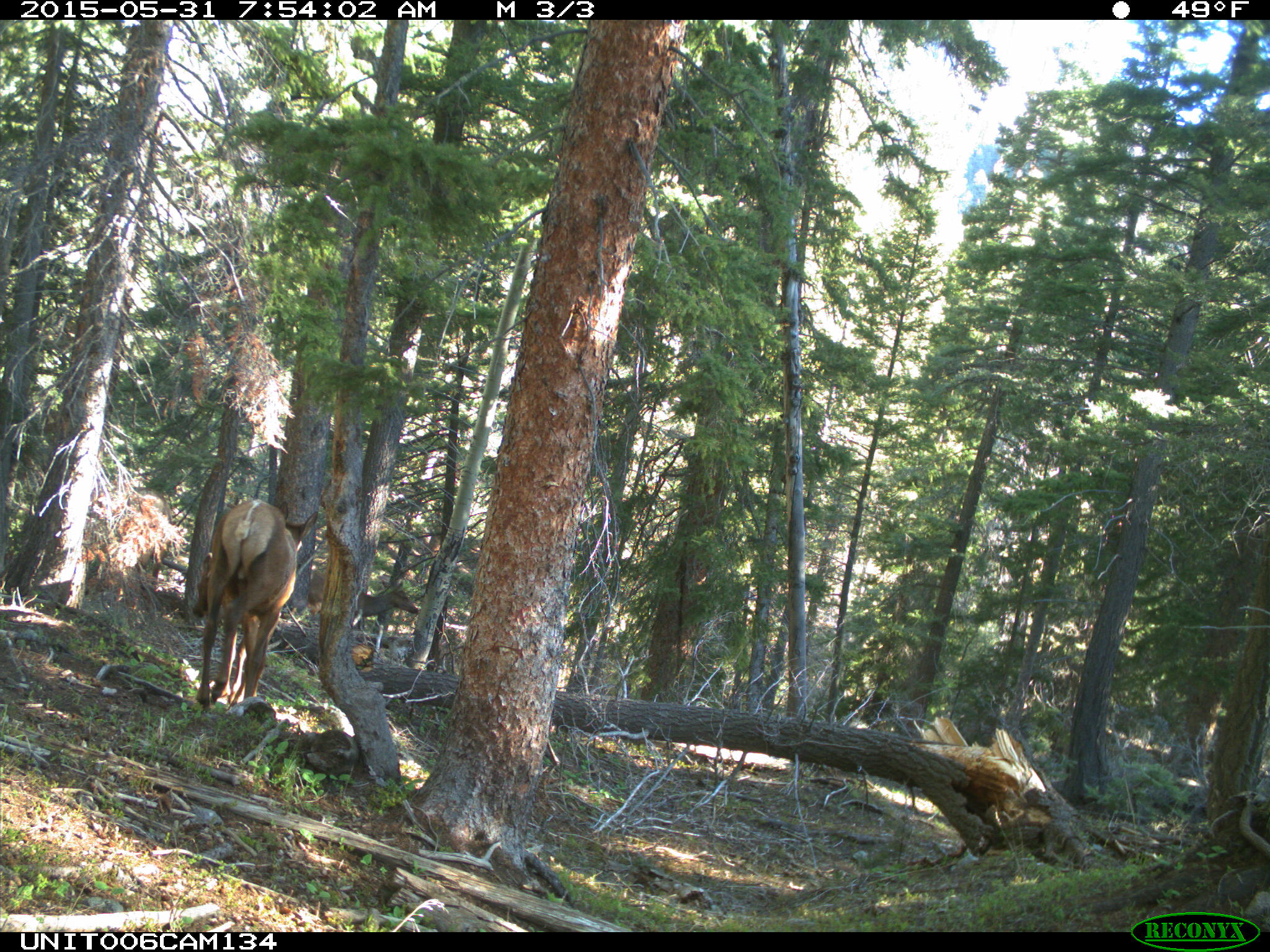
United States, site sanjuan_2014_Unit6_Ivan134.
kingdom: Animalia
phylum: Chordata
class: Mammalia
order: Artiodactyla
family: Cervidae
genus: Cervus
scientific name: Cervus elaphus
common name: red deer